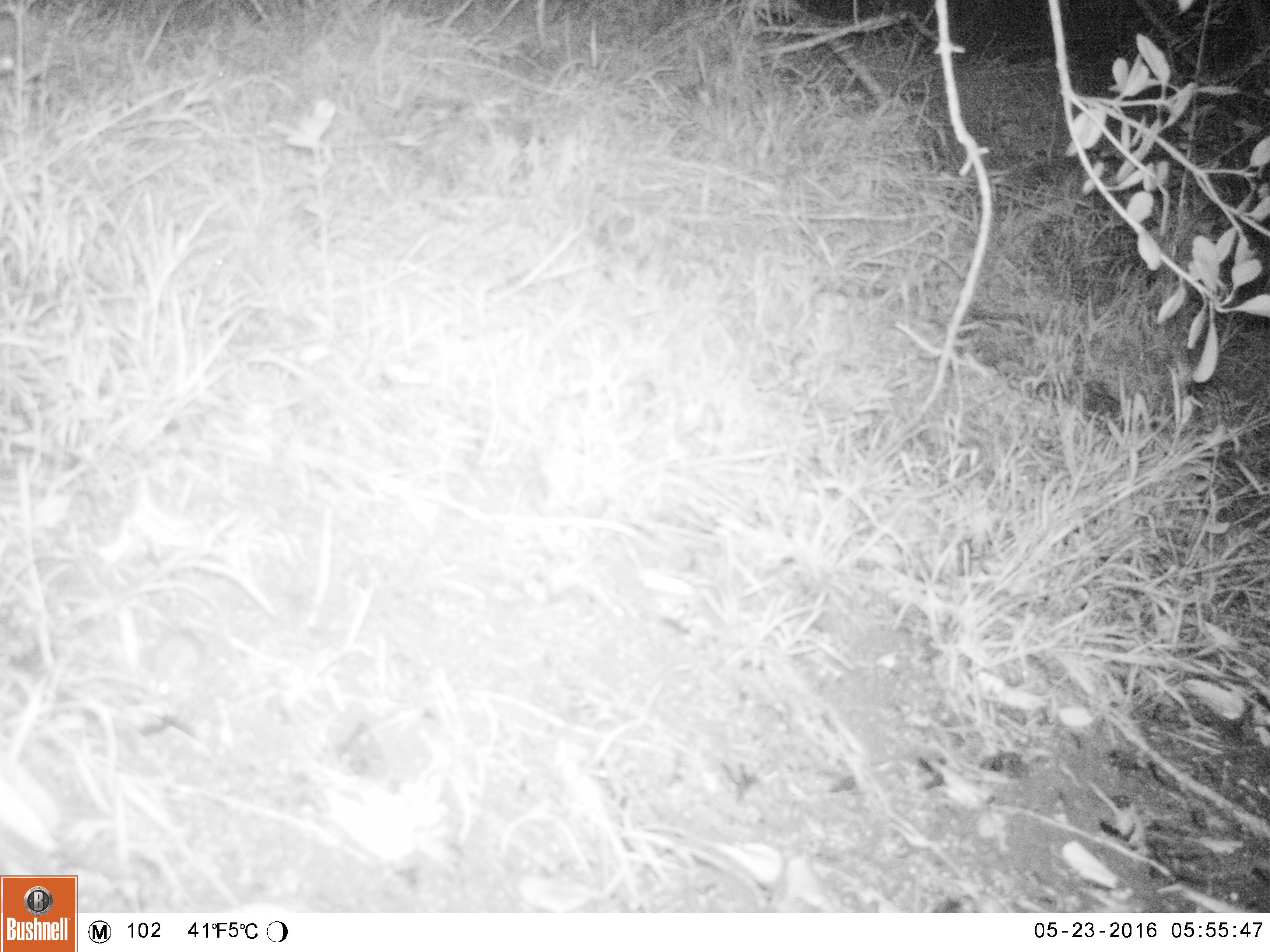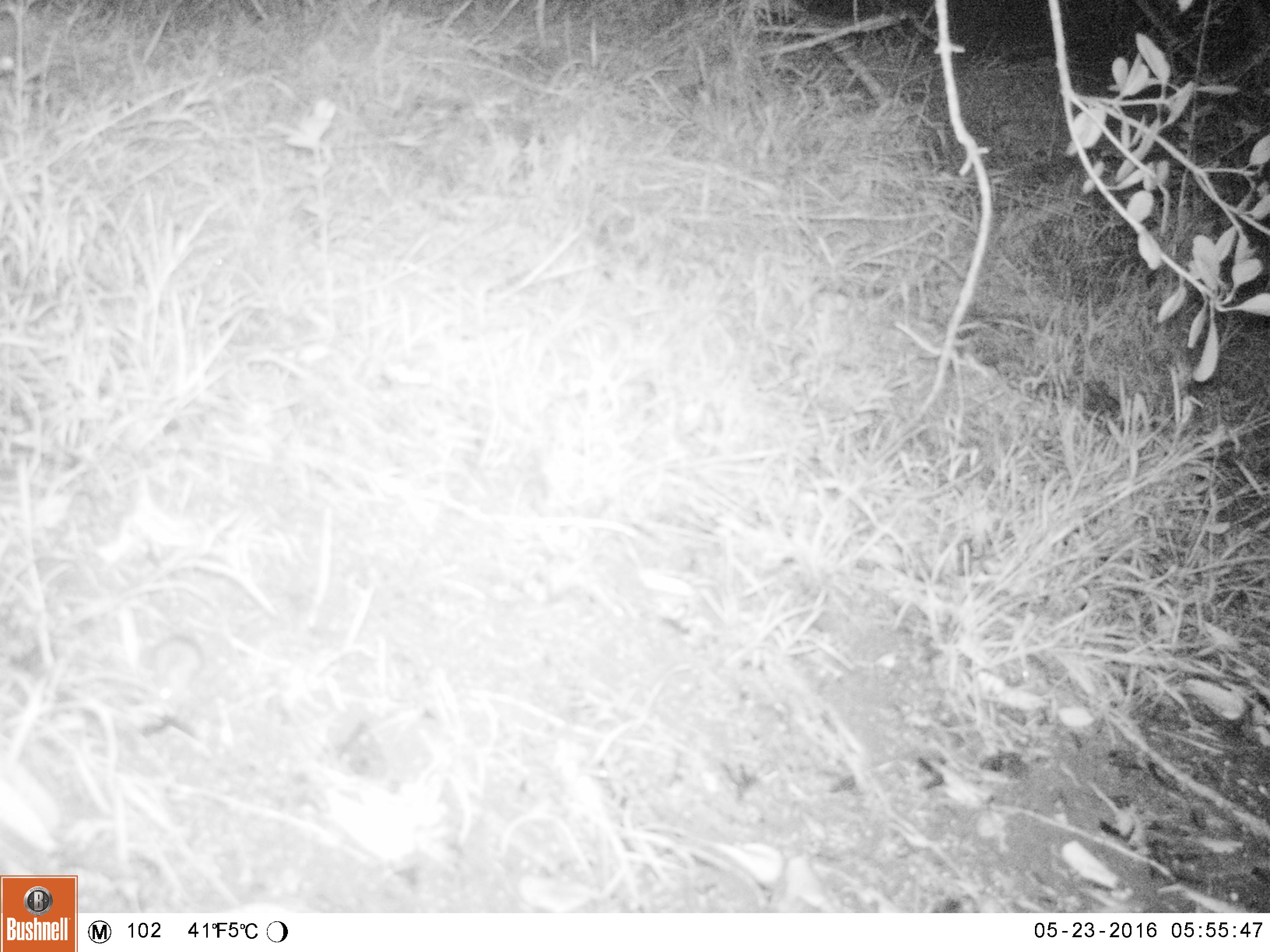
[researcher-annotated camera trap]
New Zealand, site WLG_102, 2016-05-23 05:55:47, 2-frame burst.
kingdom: Animalia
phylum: Chordata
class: Mammalia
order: Rodentia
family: Muridae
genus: Mus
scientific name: Mus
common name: mouse